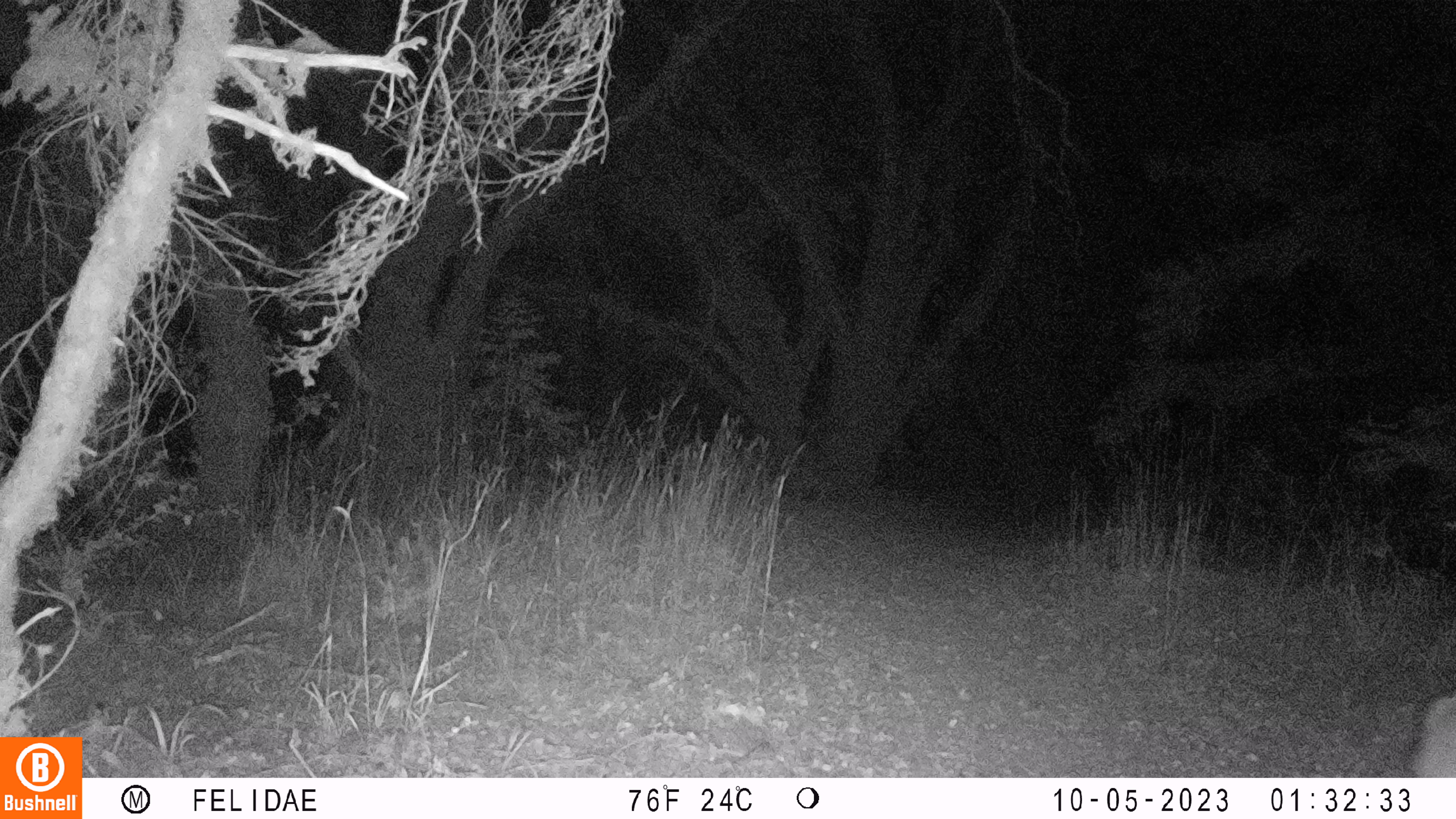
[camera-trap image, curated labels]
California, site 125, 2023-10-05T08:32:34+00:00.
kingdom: Animalia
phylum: Chordata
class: Mammalia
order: Artiodactyla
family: Cervidae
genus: Odocoileus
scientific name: Odocoileus hemionus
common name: mule deer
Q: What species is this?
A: Mule deer (Odocoileus hemionus).